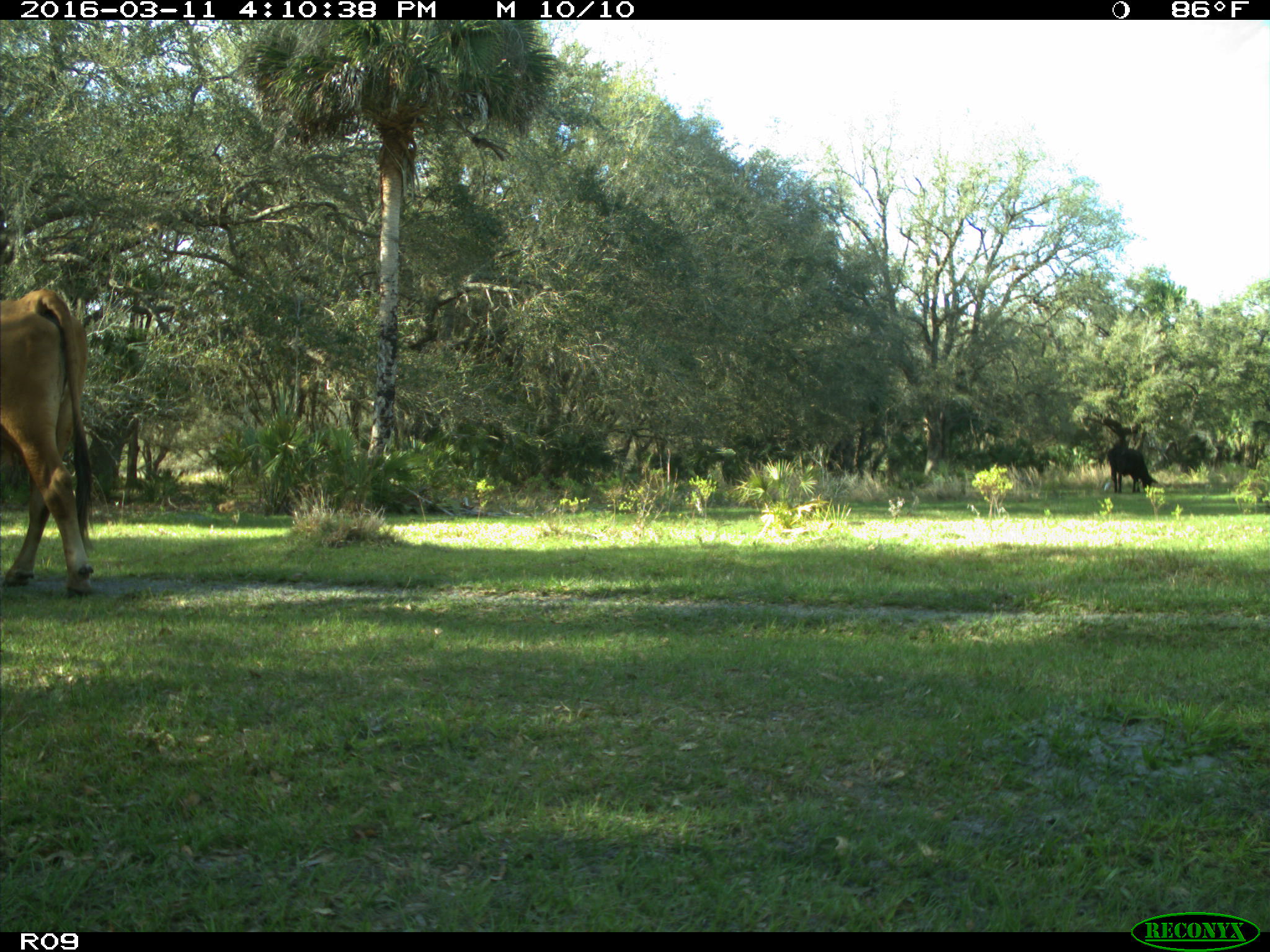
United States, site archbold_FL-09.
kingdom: Animalia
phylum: Chordata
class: Mammalia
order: Artiodactyla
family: Bovidae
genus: Bos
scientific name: Bos taurus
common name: domestic cow